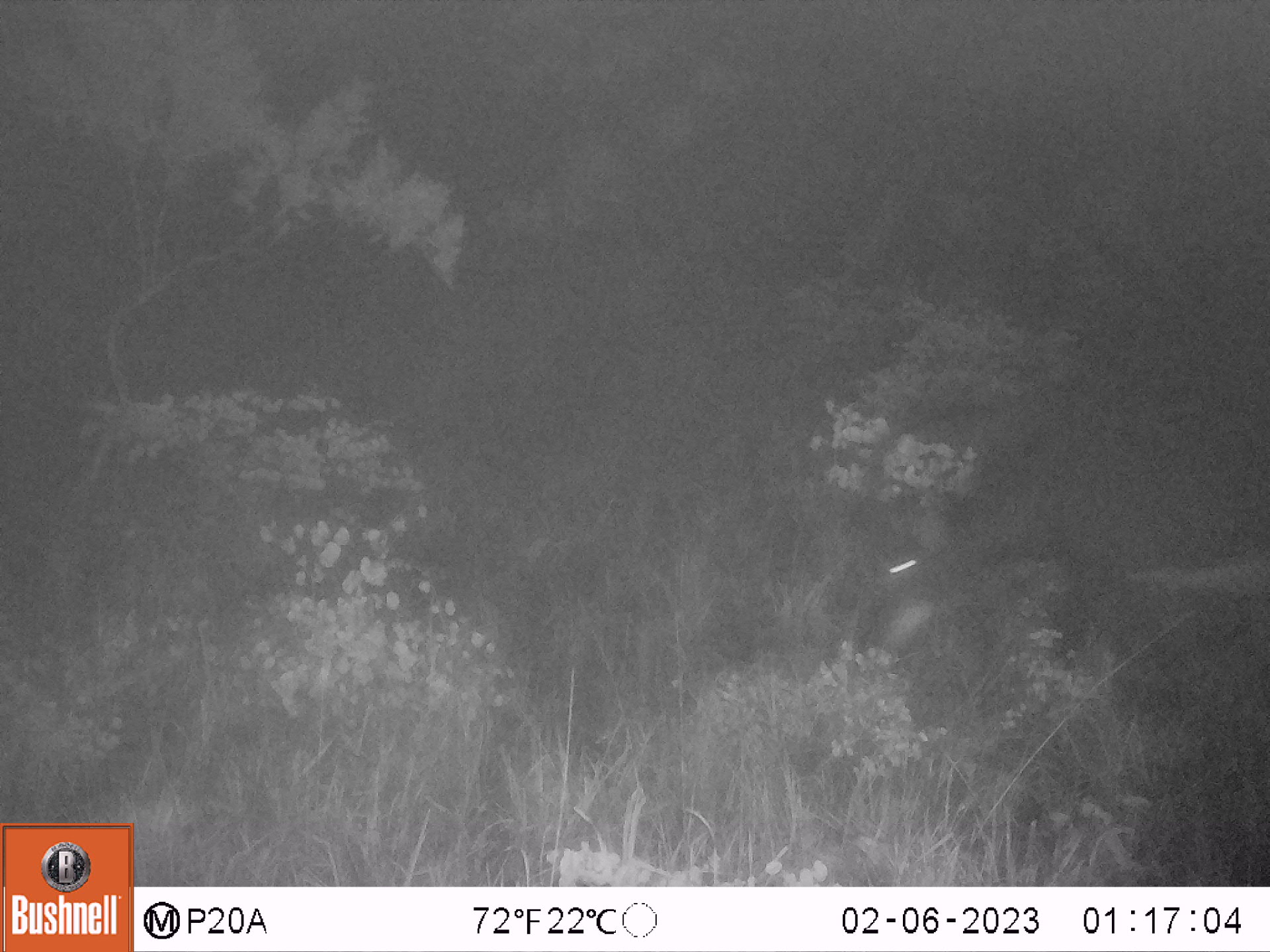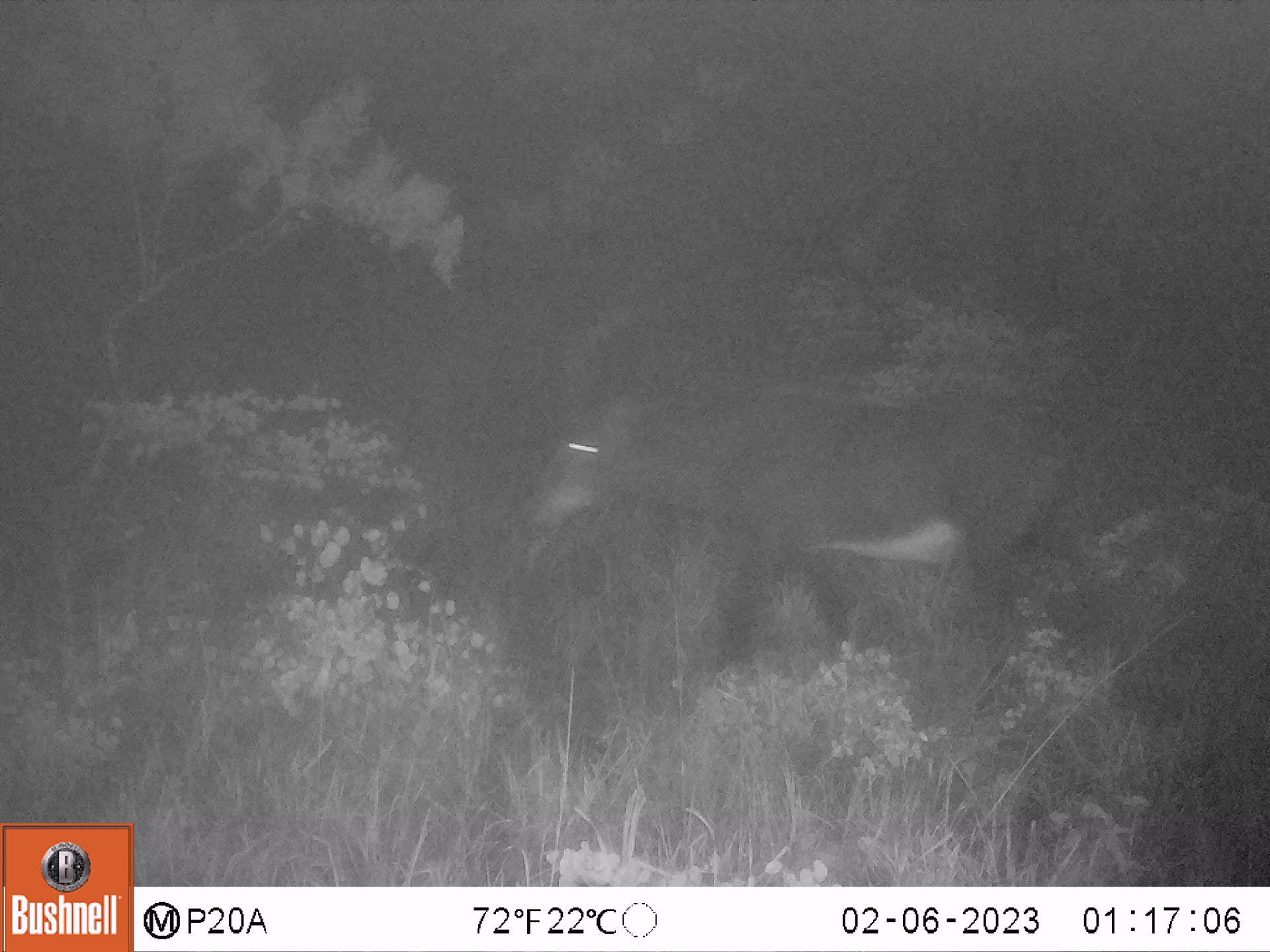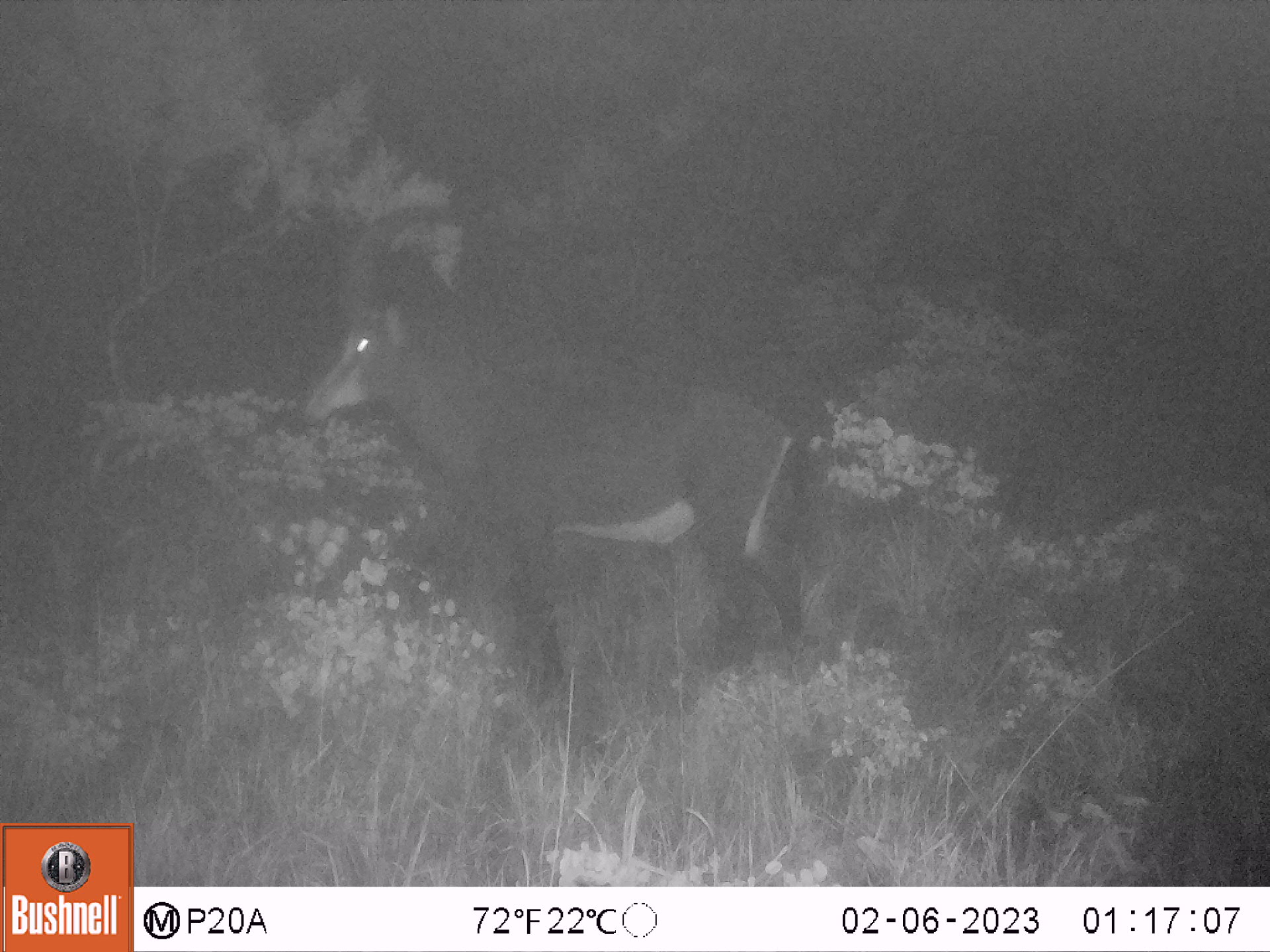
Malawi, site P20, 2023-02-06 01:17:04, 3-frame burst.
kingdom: Animalia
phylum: Chordata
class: Mammalia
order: Artiodactyla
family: Bovidae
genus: Hippotragus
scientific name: Hippotragus niger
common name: sable antelope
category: sable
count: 1